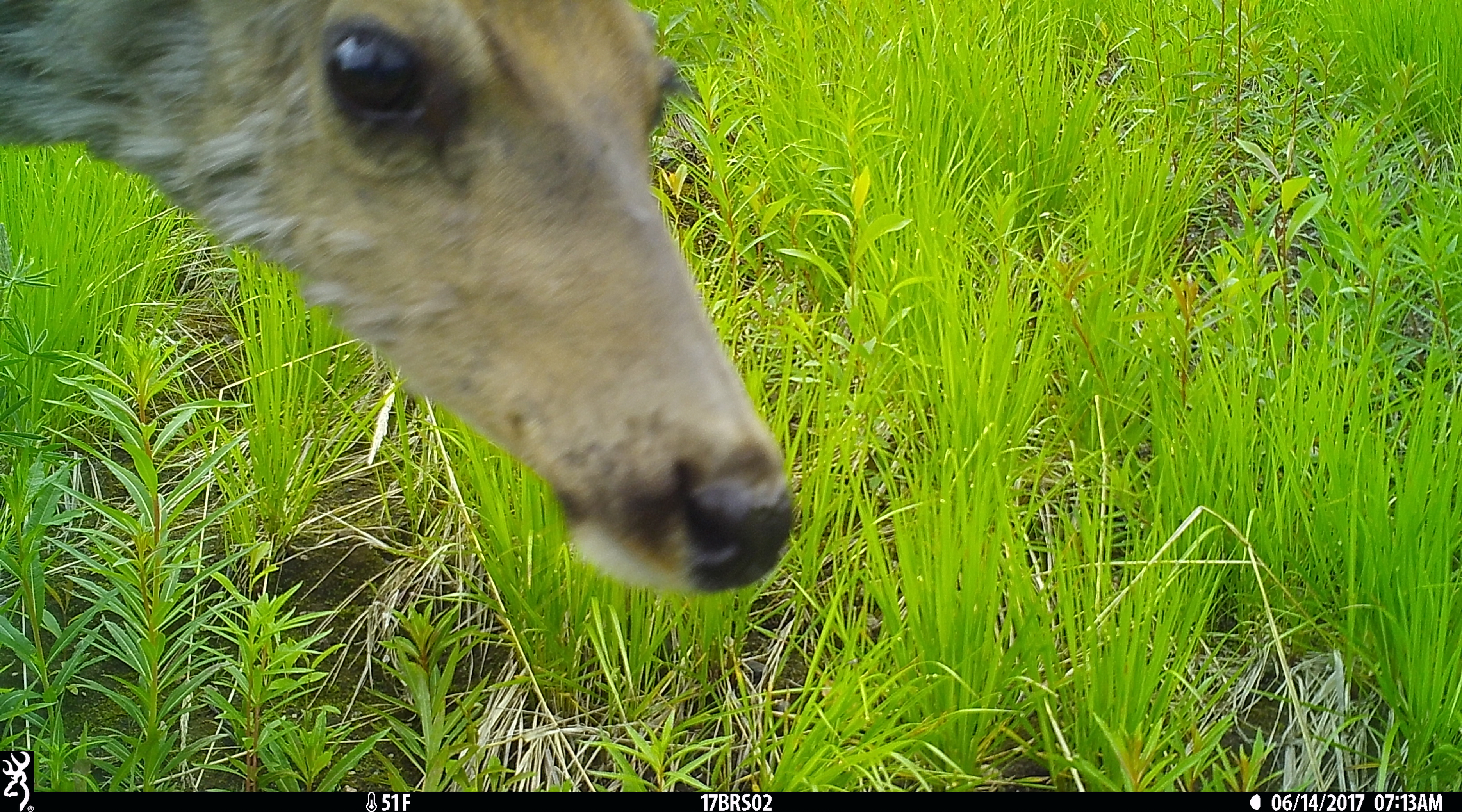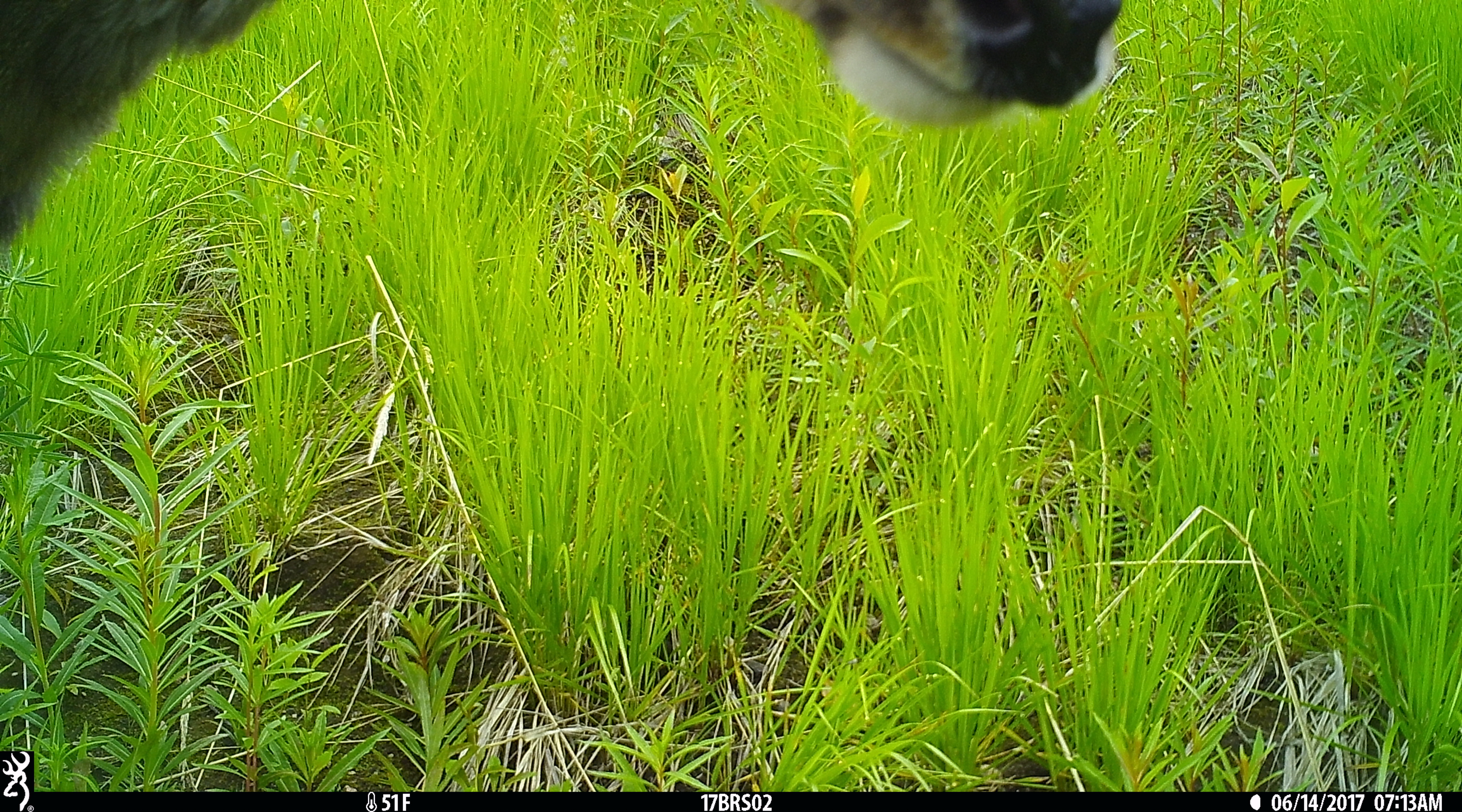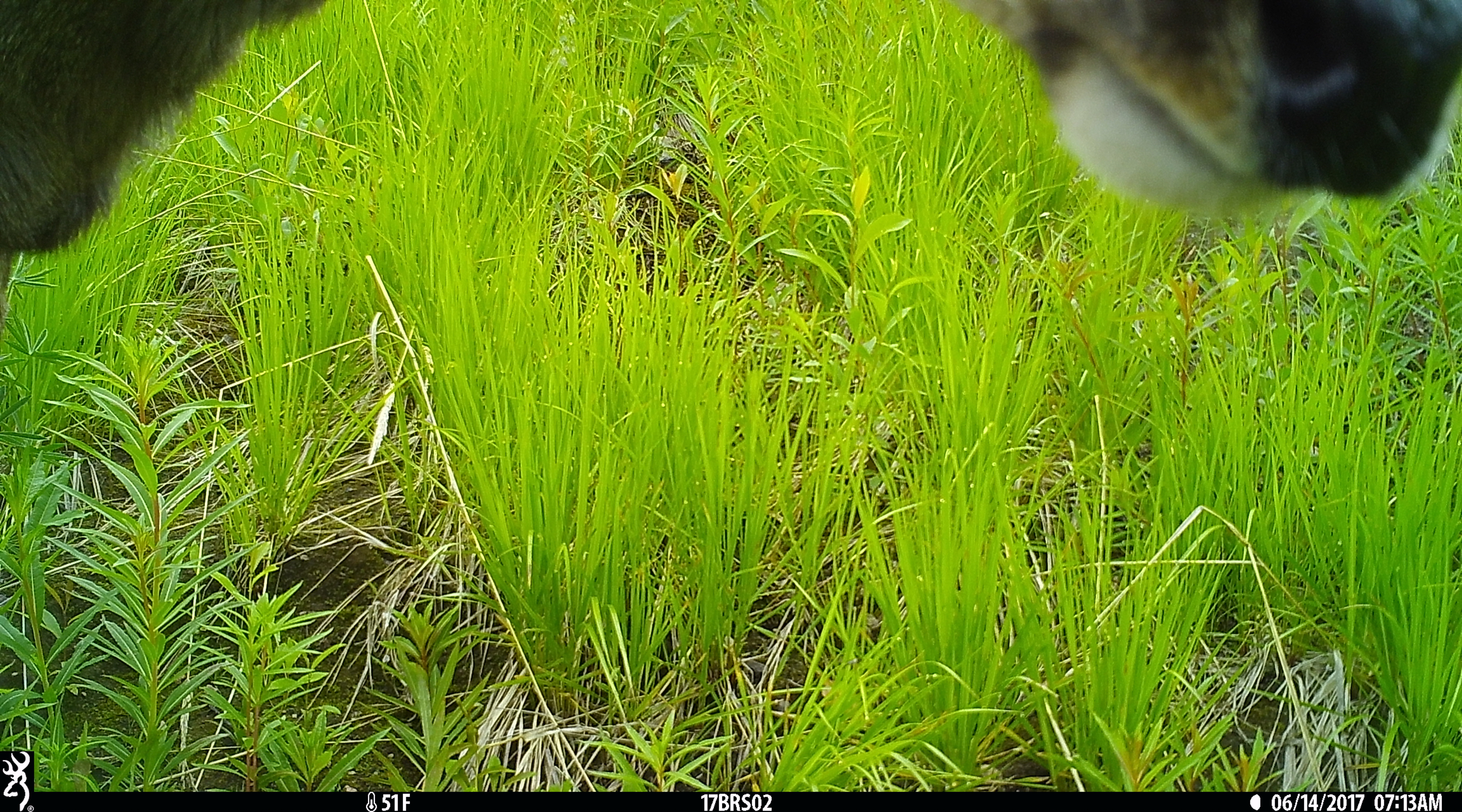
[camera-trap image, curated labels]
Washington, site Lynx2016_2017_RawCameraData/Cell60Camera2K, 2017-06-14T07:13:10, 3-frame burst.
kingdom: Animalia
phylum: Chordata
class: Mammalia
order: Artiodactyla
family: Cervidae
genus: Odocoileus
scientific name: Odocoileus hemionus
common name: mule deer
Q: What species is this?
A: Odocoileus hemionus (mule deer).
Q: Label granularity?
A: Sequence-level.